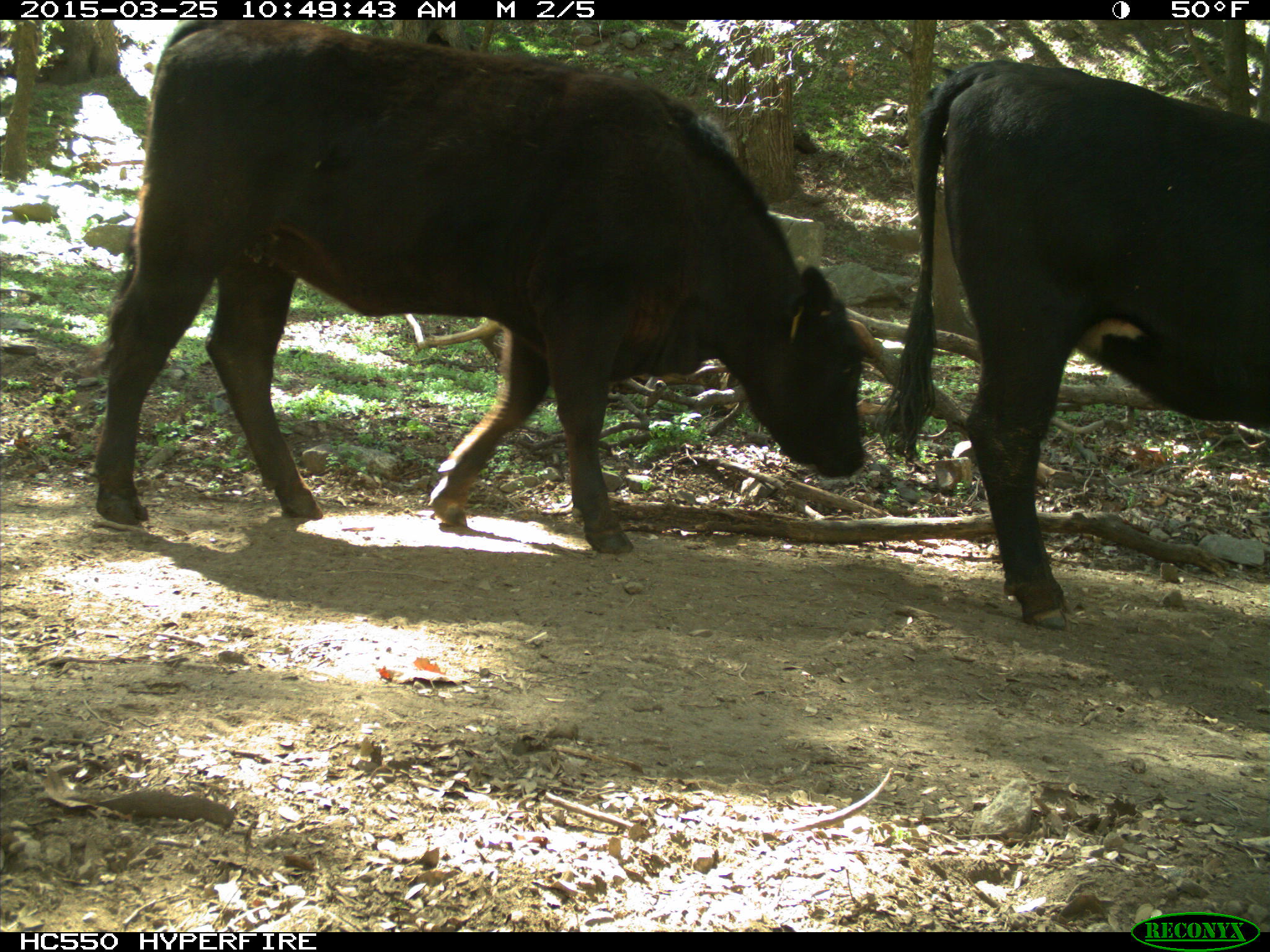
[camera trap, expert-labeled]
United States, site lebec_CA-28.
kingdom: Animalia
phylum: Chordata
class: Mammalia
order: Artiodactyla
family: Bovidae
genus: Bos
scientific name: Bos taurus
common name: domestic cow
Bos taurus (domestic cow).